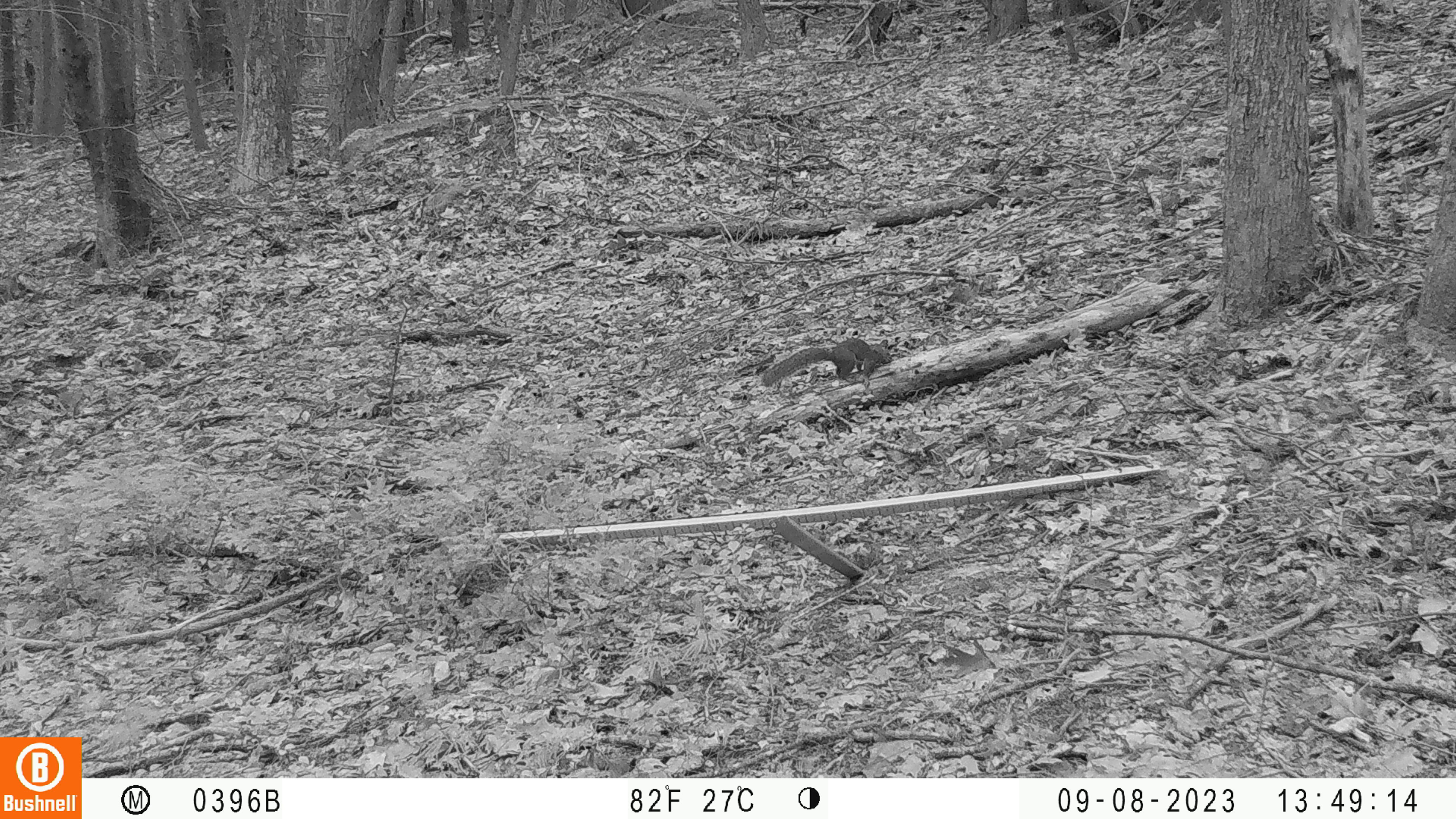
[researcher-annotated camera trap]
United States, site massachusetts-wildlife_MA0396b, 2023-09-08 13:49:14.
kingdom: Animalia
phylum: Chordata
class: Mammalia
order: Rodentia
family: Sciuridae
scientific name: Sciuridae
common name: squirrel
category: squirrel sp.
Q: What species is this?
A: Squirrel sp. (squirrel) (Sciuridae).